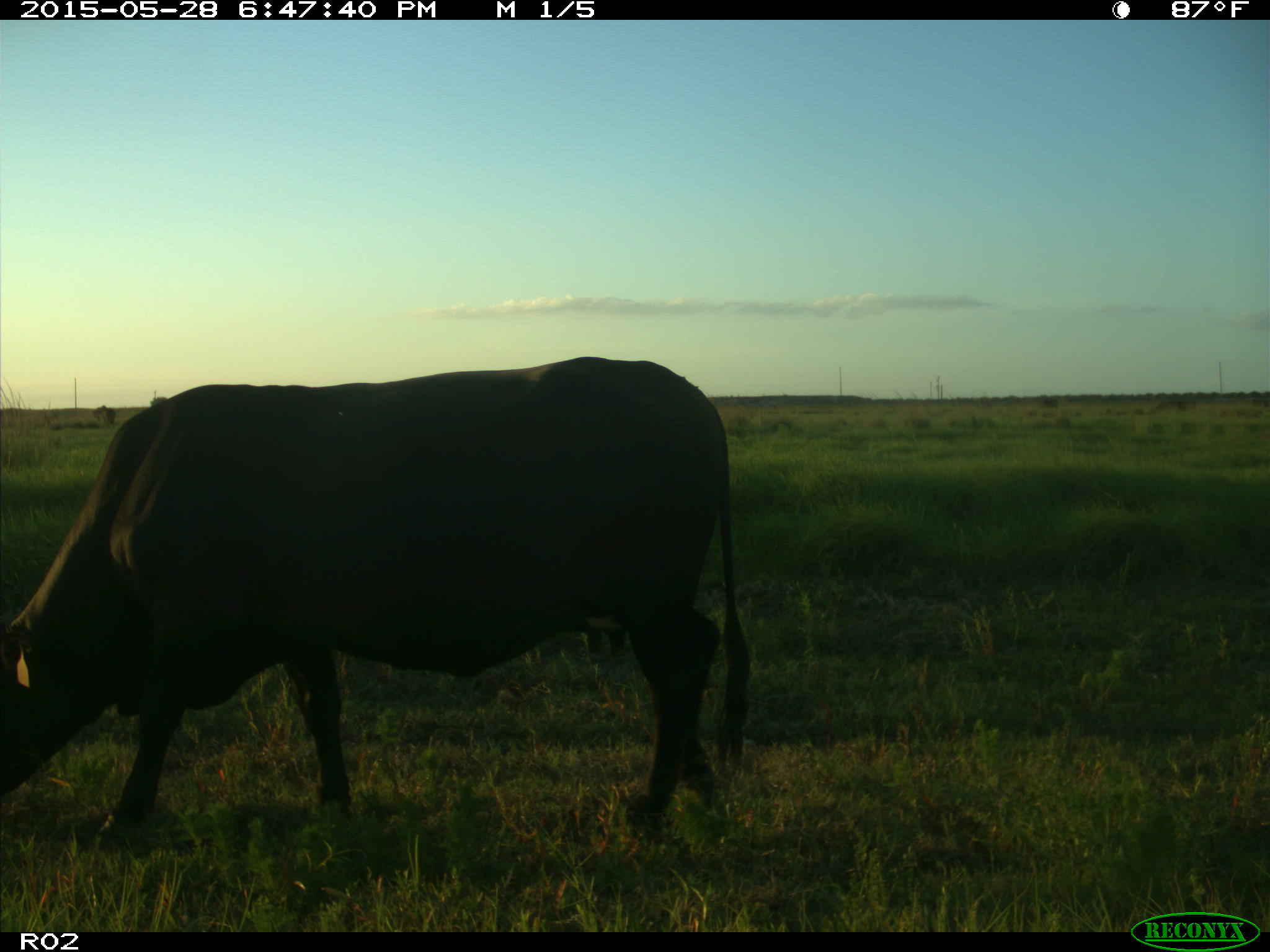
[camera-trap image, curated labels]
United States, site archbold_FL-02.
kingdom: Animalia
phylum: Chordata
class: Mammalia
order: Artiodactyla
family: Bovidae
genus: Bos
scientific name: Bos taurus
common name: domestic cow